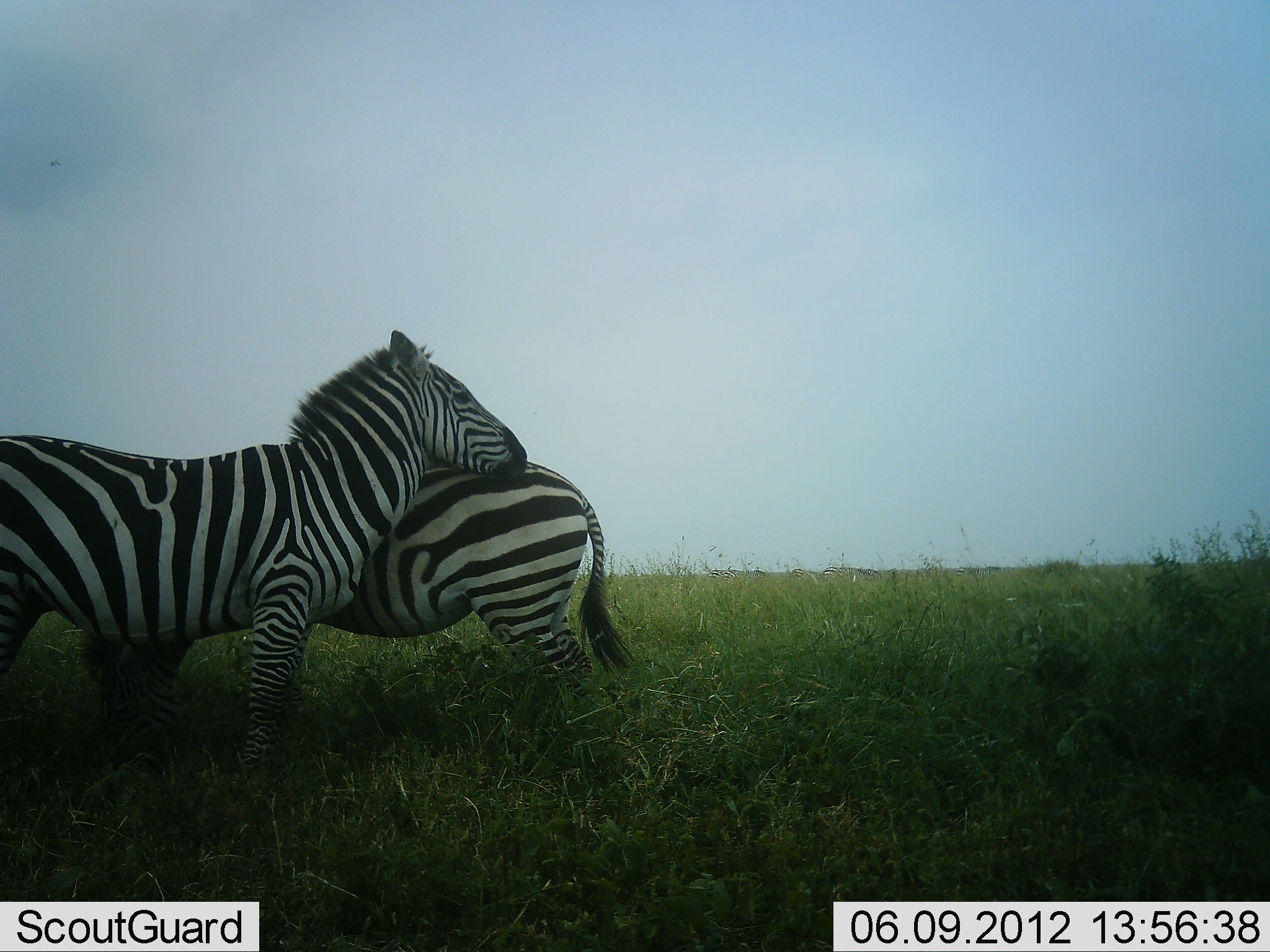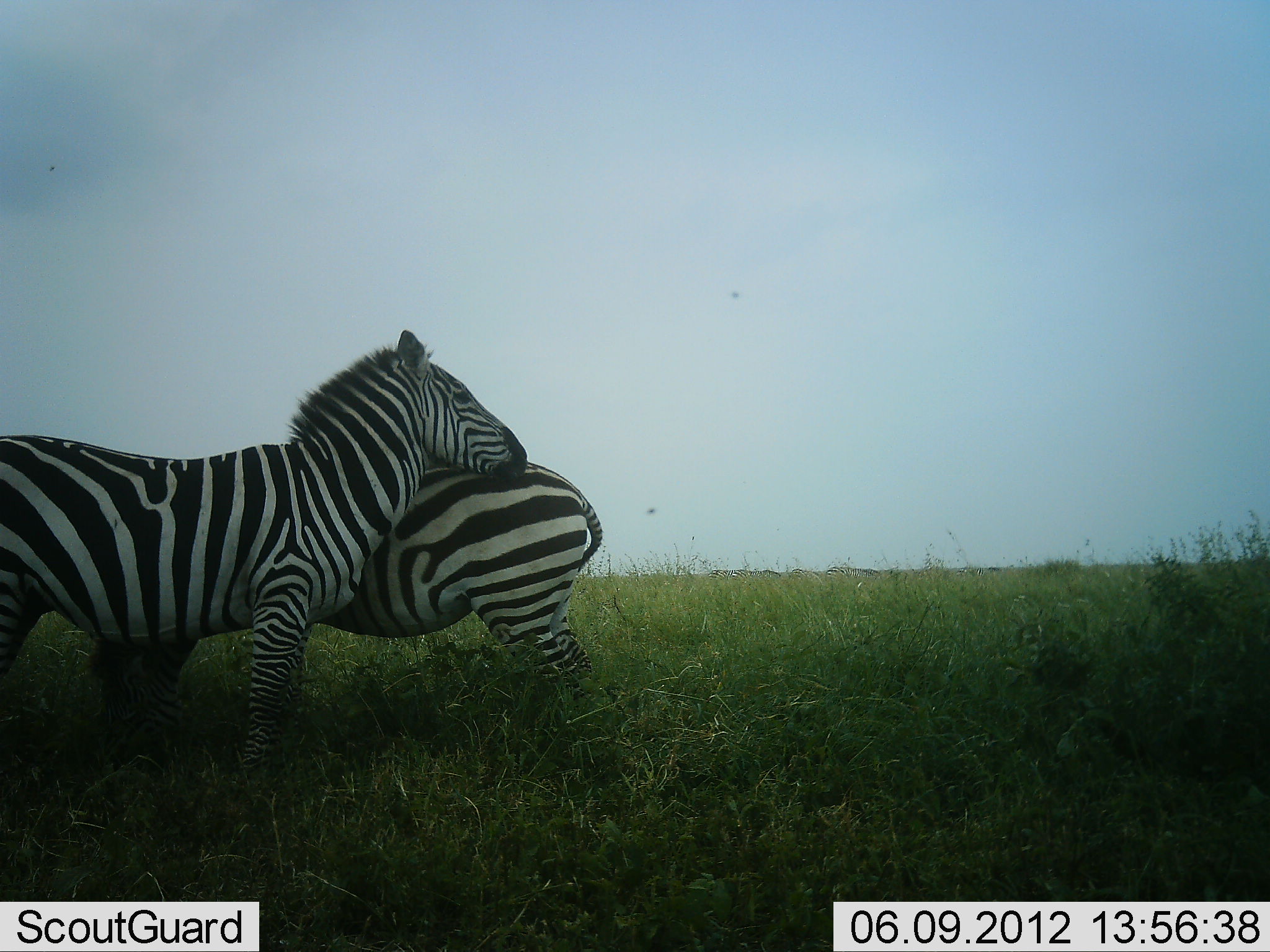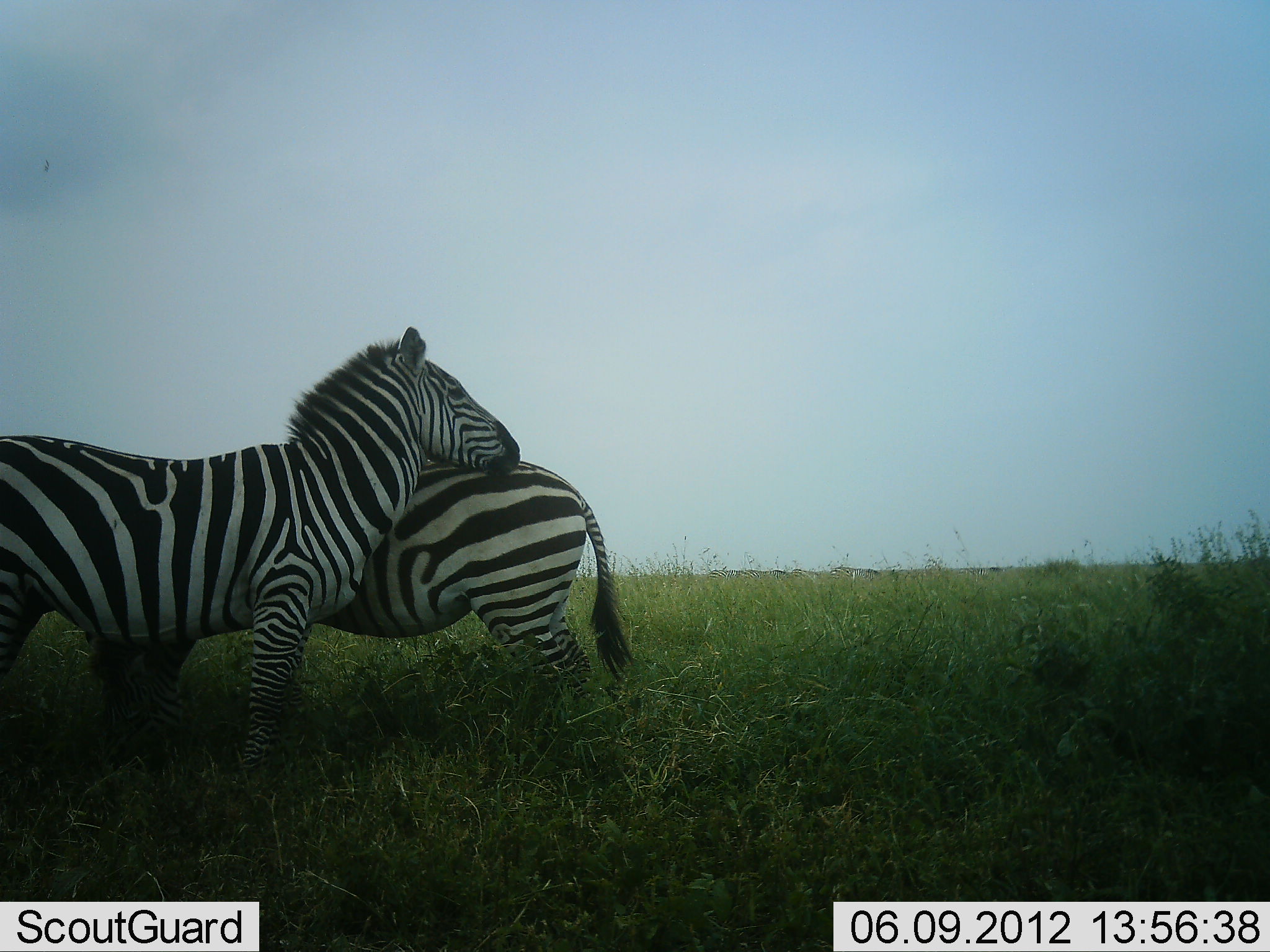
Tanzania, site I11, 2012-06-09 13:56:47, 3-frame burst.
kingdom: Animalia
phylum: Chordata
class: Mammalia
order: Perissodactyla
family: Equidae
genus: Equus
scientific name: Equus quagga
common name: plains zebra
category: zebra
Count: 2.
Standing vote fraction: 60%.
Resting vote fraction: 10%.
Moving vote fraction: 10%.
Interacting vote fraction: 50%.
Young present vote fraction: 0%.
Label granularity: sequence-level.